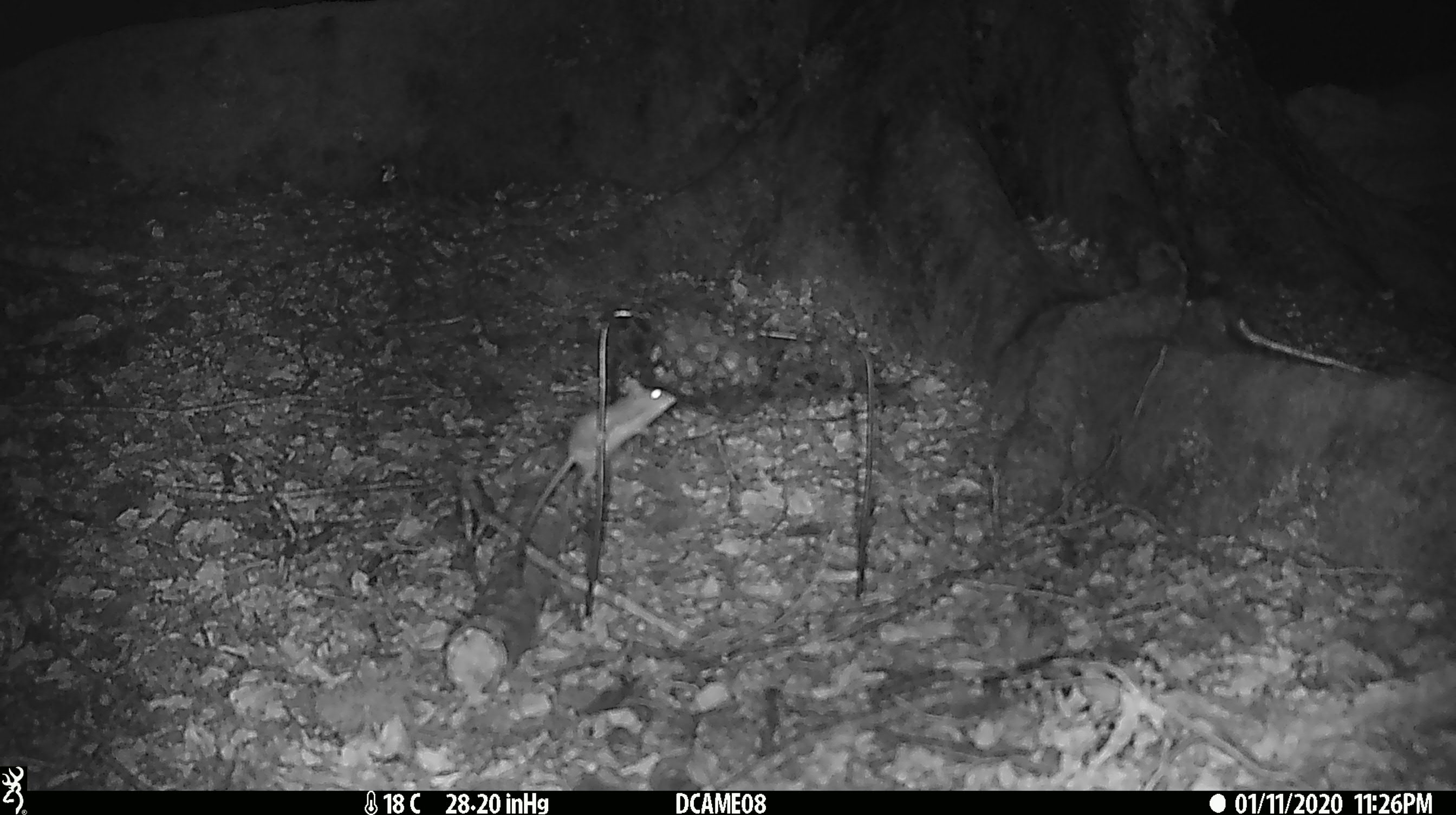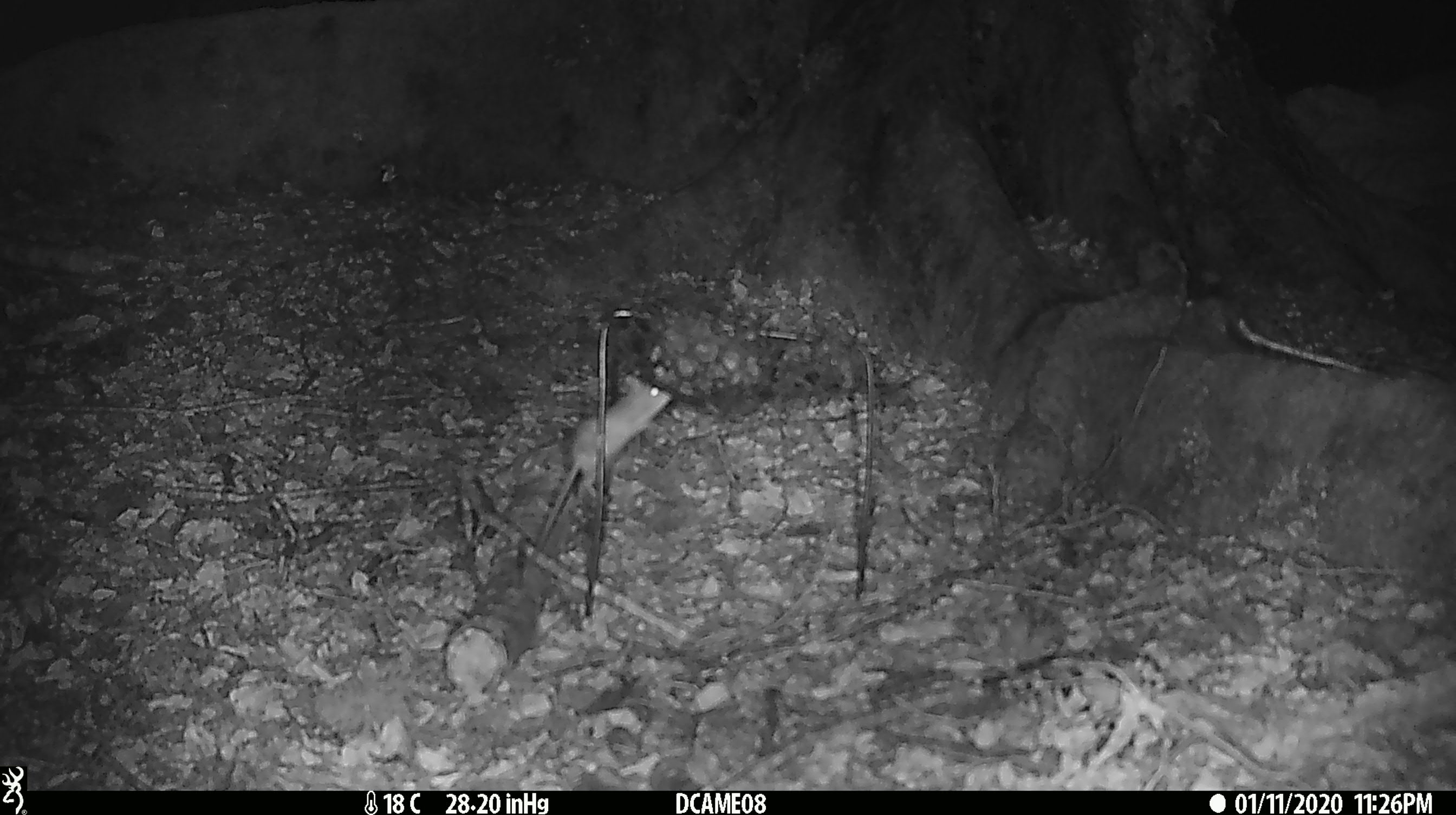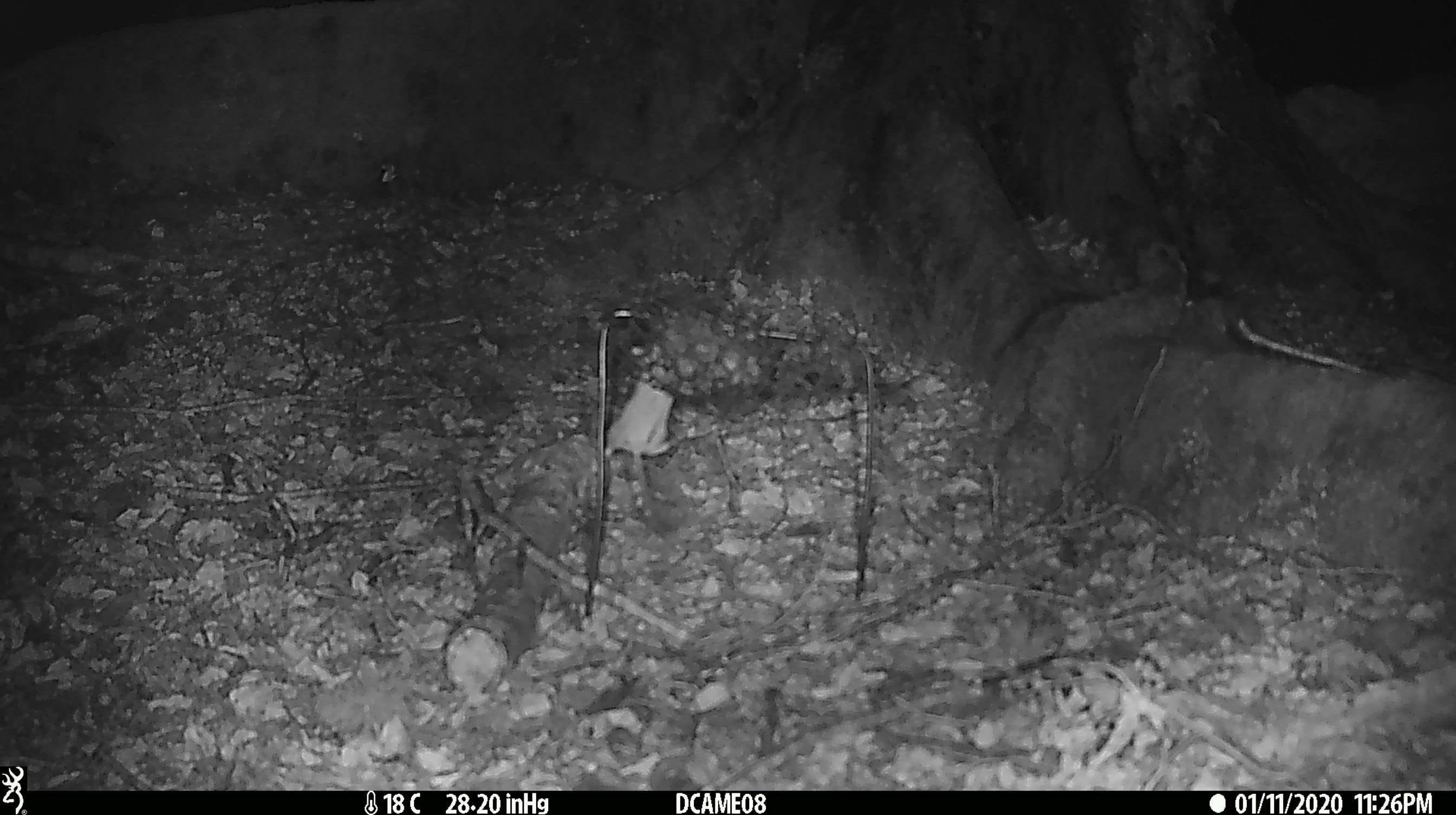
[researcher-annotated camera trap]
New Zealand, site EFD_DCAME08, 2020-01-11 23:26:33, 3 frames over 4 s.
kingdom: Animalia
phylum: Chordata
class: Mammalia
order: Rodentia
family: Muridae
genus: Mus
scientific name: Mus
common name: mouse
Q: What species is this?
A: Mouse (Mus).